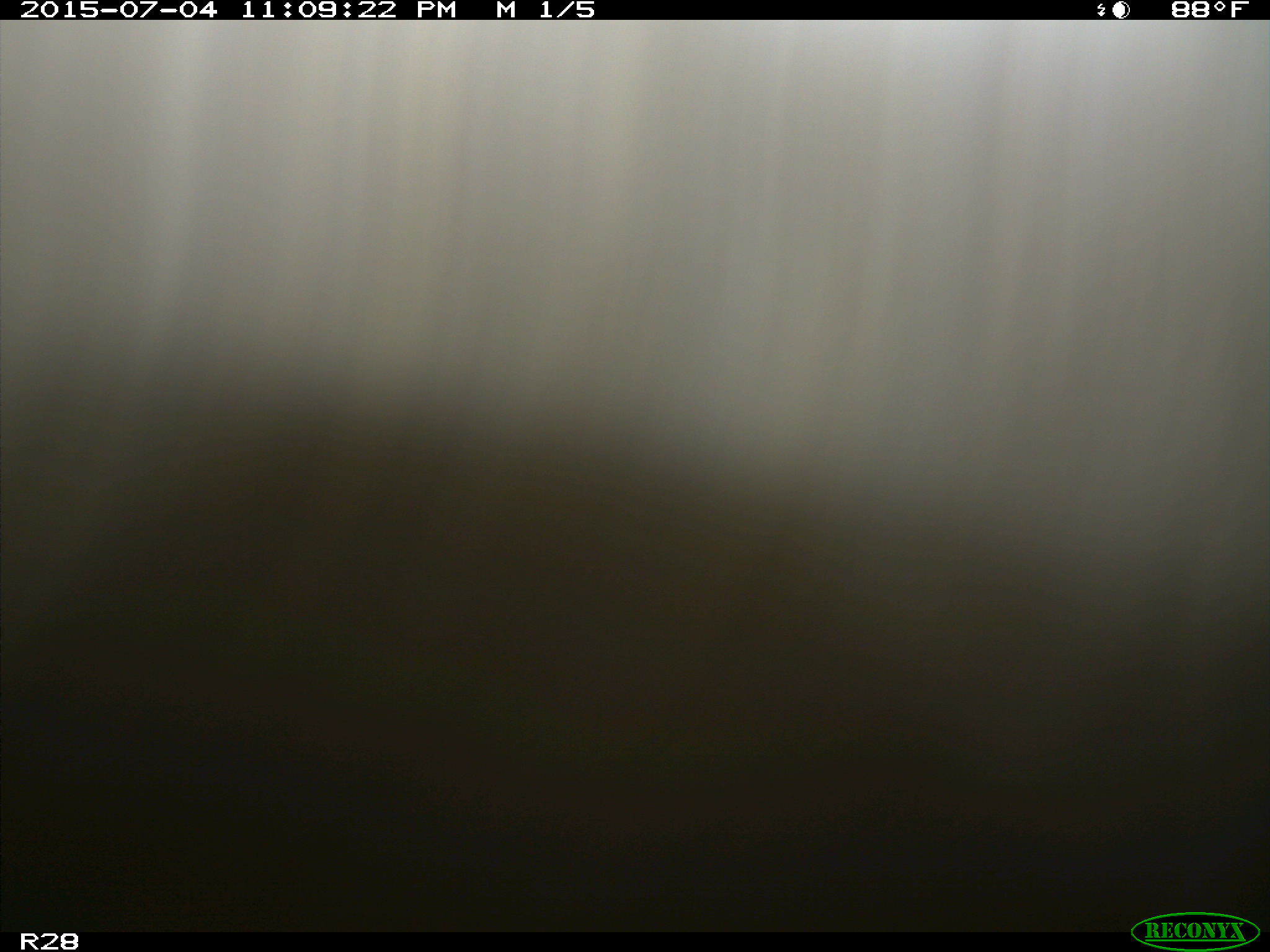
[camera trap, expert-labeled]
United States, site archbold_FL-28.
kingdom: Animalia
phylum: Chordata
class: Mammalia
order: Artiodactyla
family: Bovidae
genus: Bos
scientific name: Bos taurus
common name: domestic cow